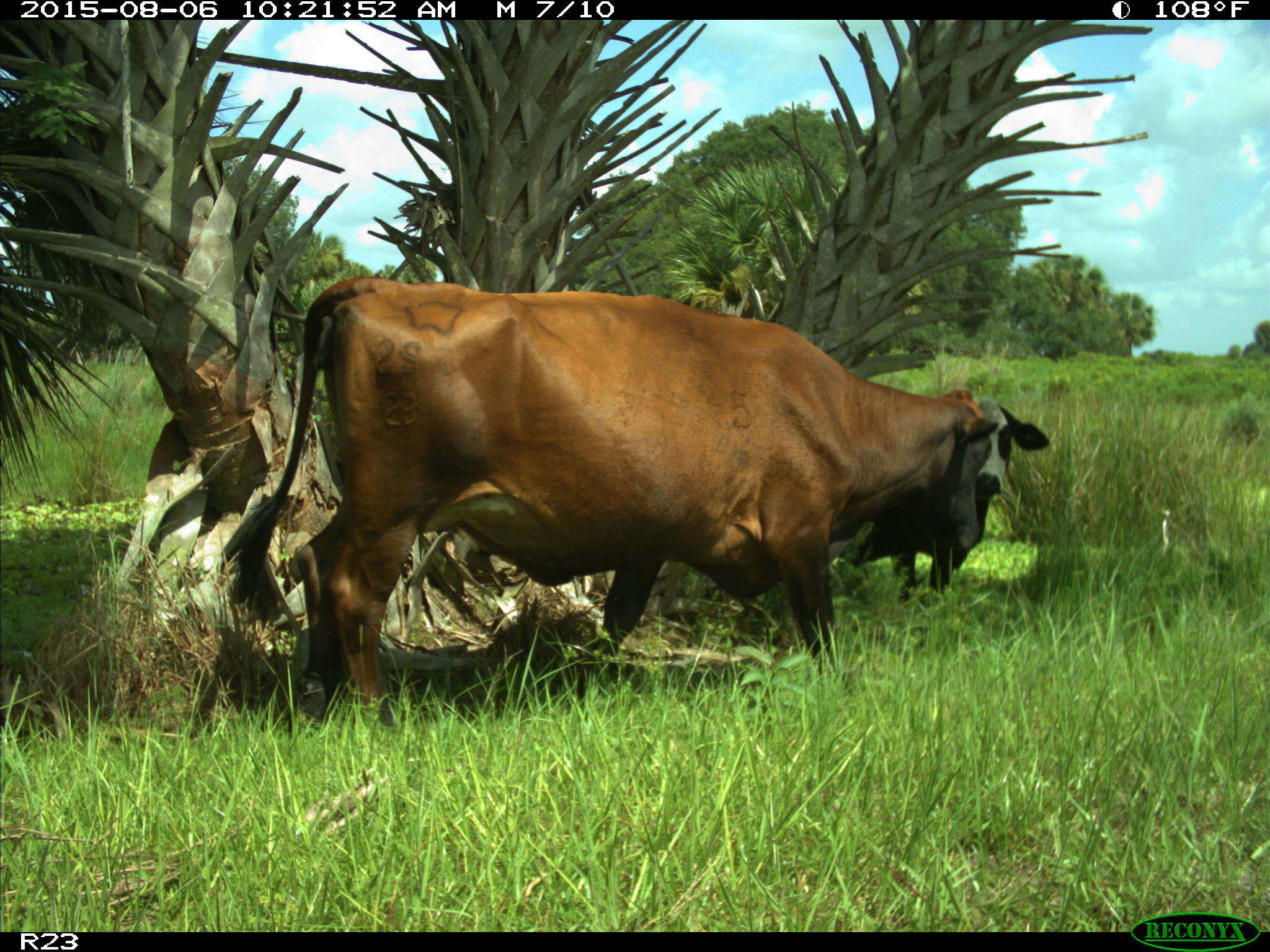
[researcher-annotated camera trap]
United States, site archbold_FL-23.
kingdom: Animalia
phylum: Chordata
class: Mammalia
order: Artiodactyla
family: Bovidae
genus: Bos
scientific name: Bos taurus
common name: domestic cow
Bos taurus (domestic cow).